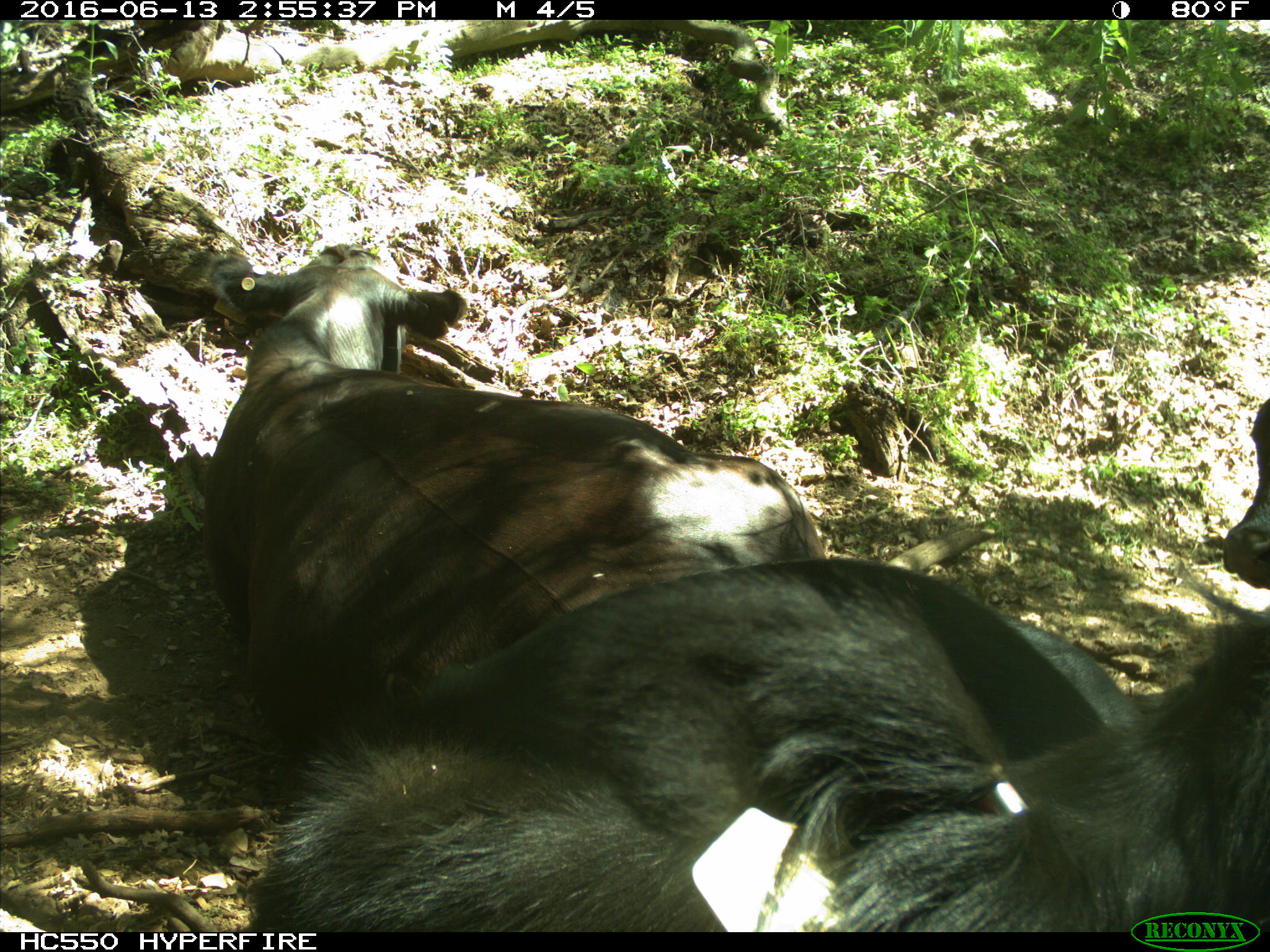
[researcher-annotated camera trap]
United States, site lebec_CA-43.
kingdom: Animalia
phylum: Chordata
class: Mammalia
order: Artiodactyla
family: Bovidae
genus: Bos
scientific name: Bos taurus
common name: domestic cow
Bos taurus (domestic cow).